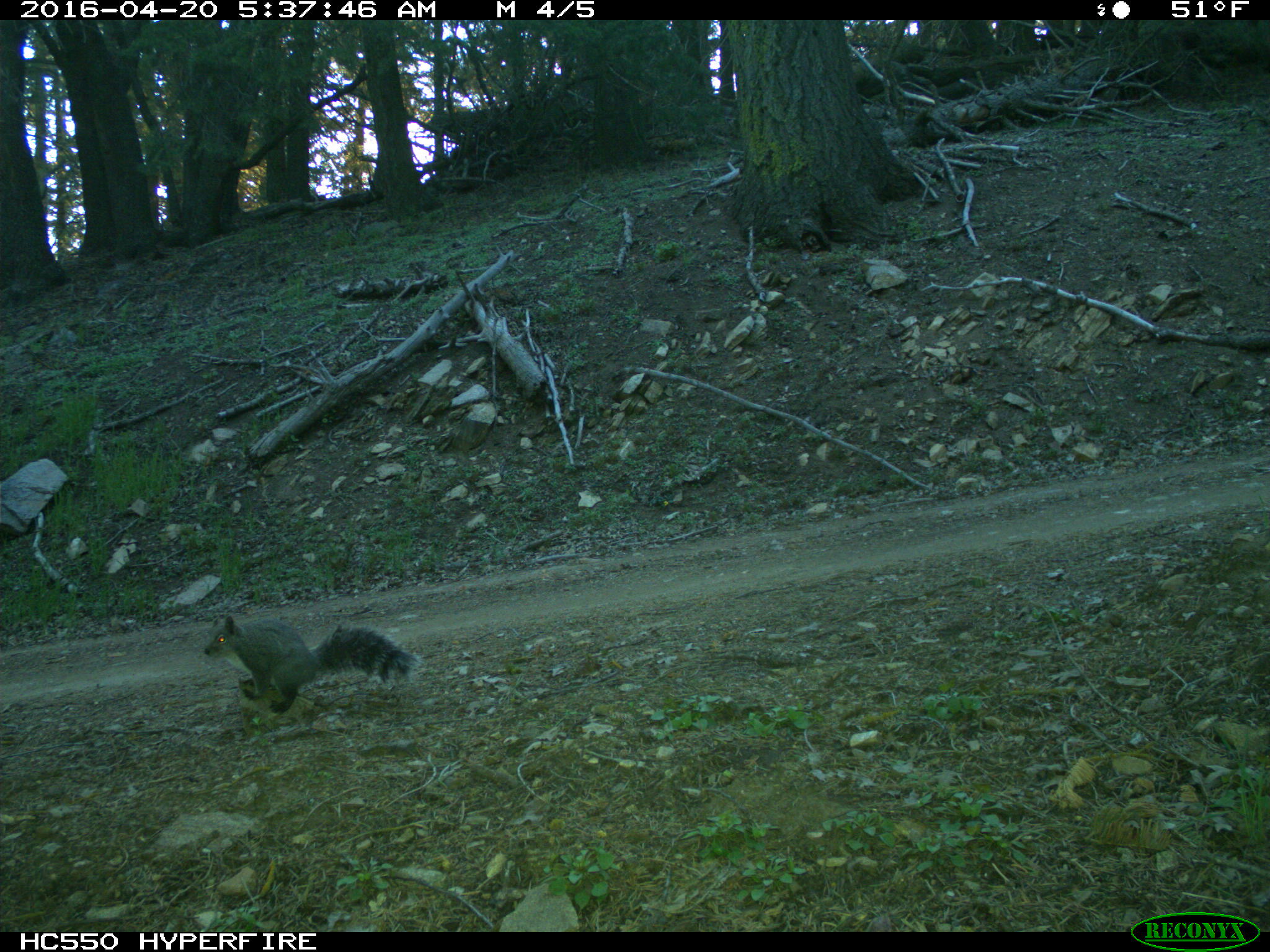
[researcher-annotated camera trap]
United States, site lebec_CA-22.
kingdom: Animalia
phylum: Chordata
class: Mammalia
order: Rodentia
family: Sciuridae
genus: Sciurus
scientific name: Sciurus carolinensis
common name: eastern gray squirrel